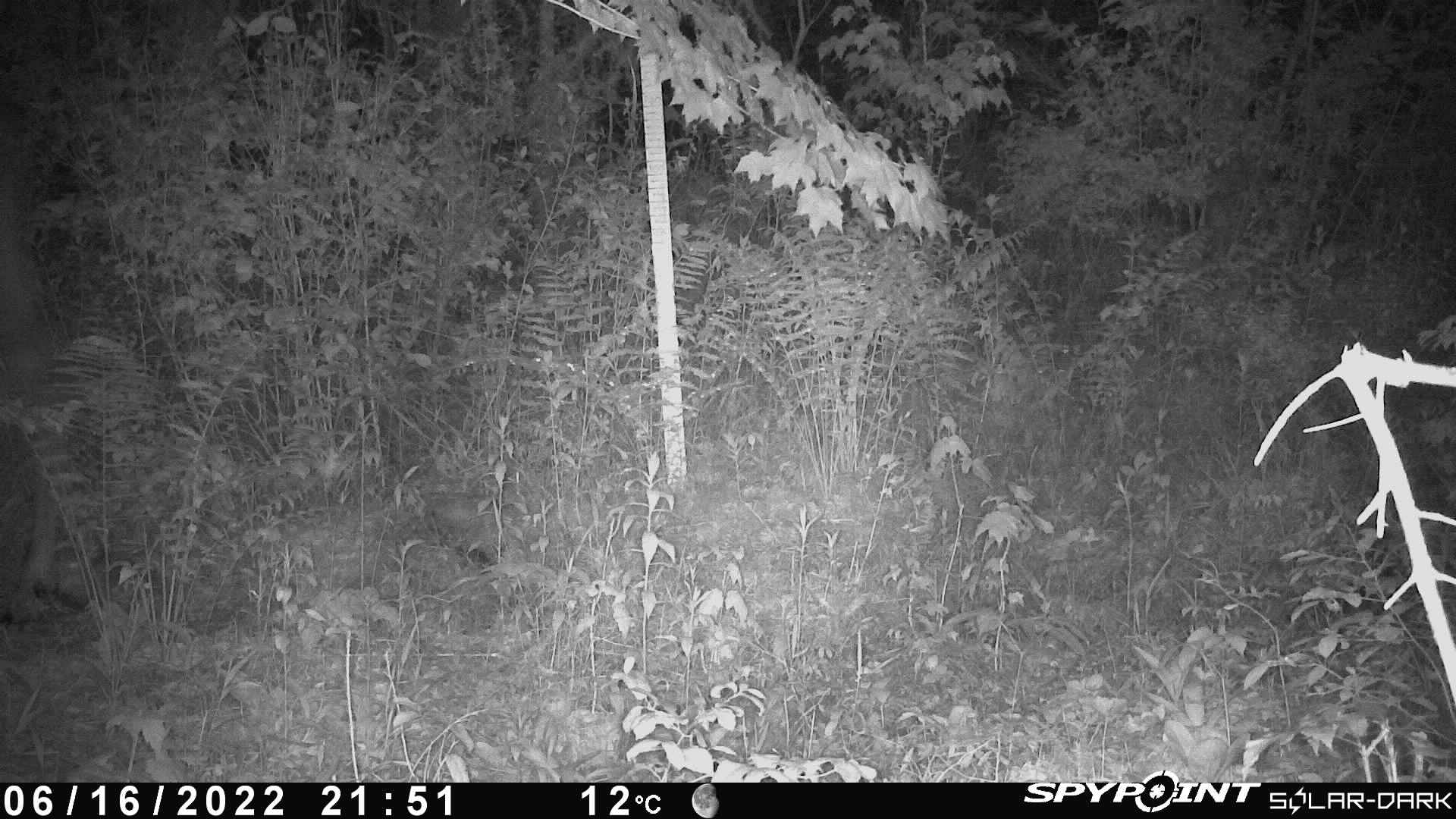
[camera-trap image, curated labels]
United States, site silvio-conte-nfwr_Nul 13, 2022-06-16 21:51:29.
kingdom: Animalia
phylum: Chordata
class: Mammalia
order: Artiodactyla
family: Cervidae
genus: Alces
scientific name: Alces alces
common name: moose